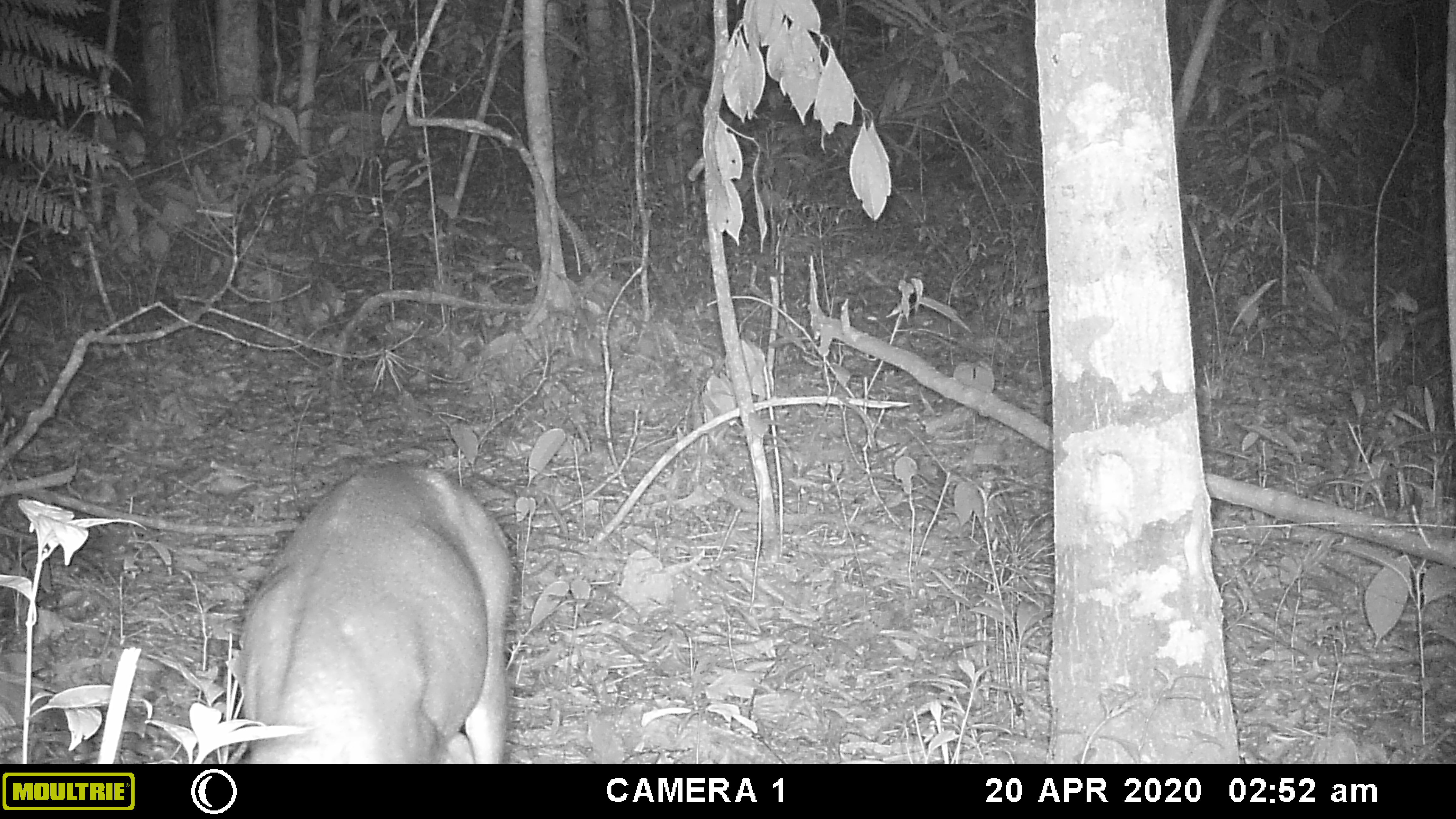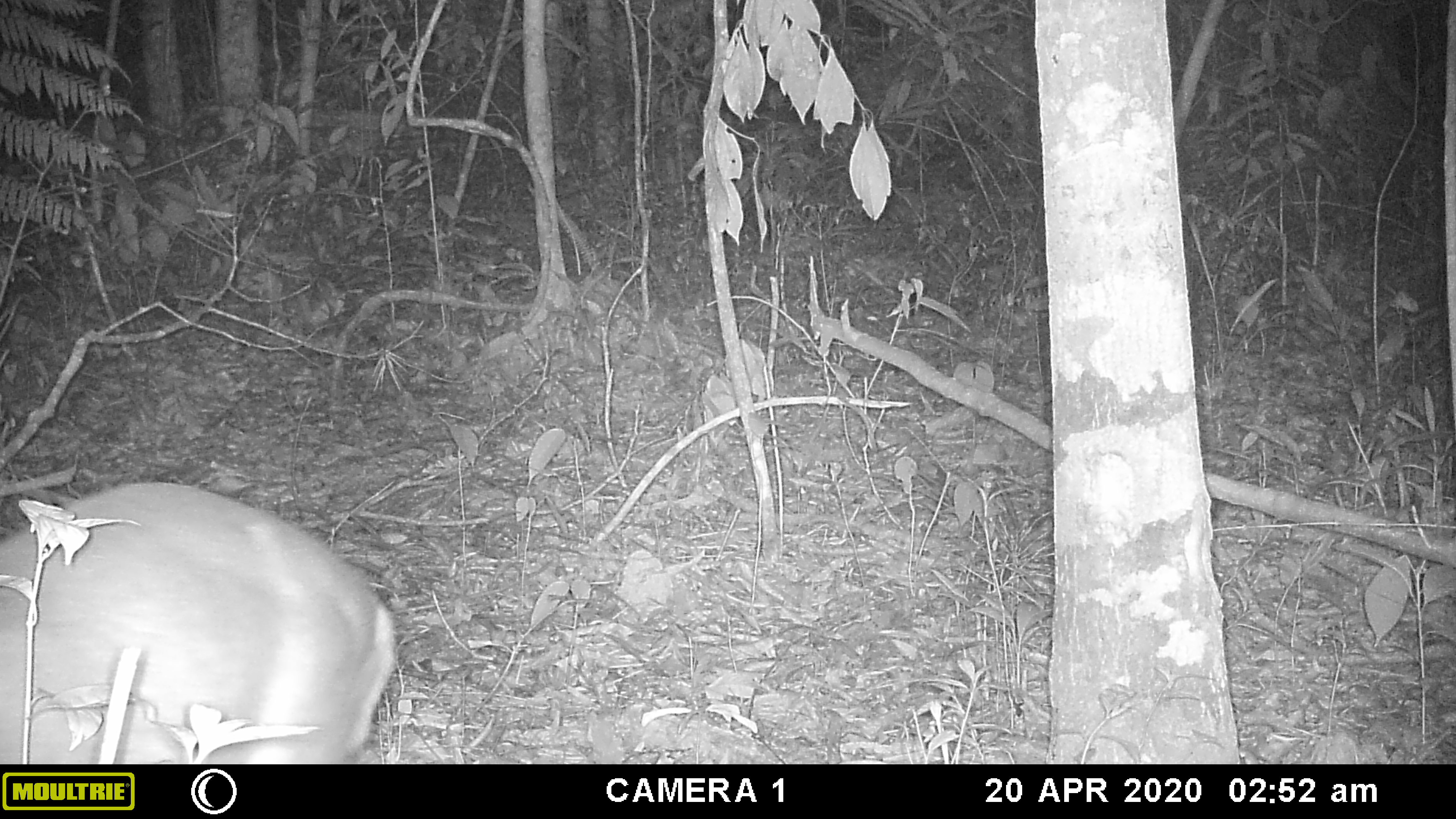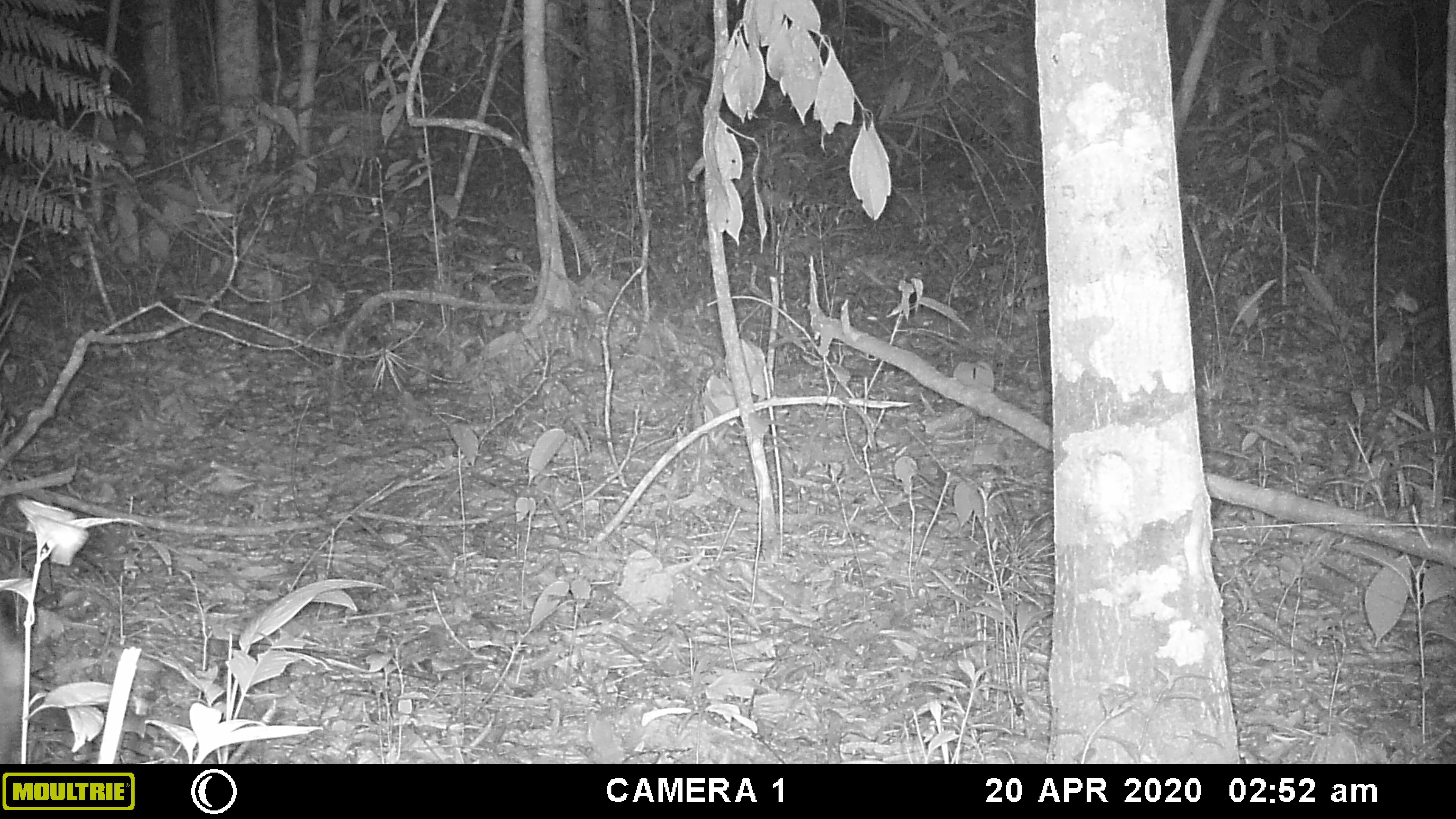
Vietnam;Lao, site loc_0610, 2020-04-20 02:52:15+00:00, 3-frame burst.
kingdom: Animalia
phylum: Chordata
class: Mammalia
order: Artiodactyla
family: Cervidae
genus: Muntiacus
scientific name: Muntiacus rooseveltorum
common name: roosevelt's muntjac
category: roosevelts muntjac group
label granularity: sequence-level